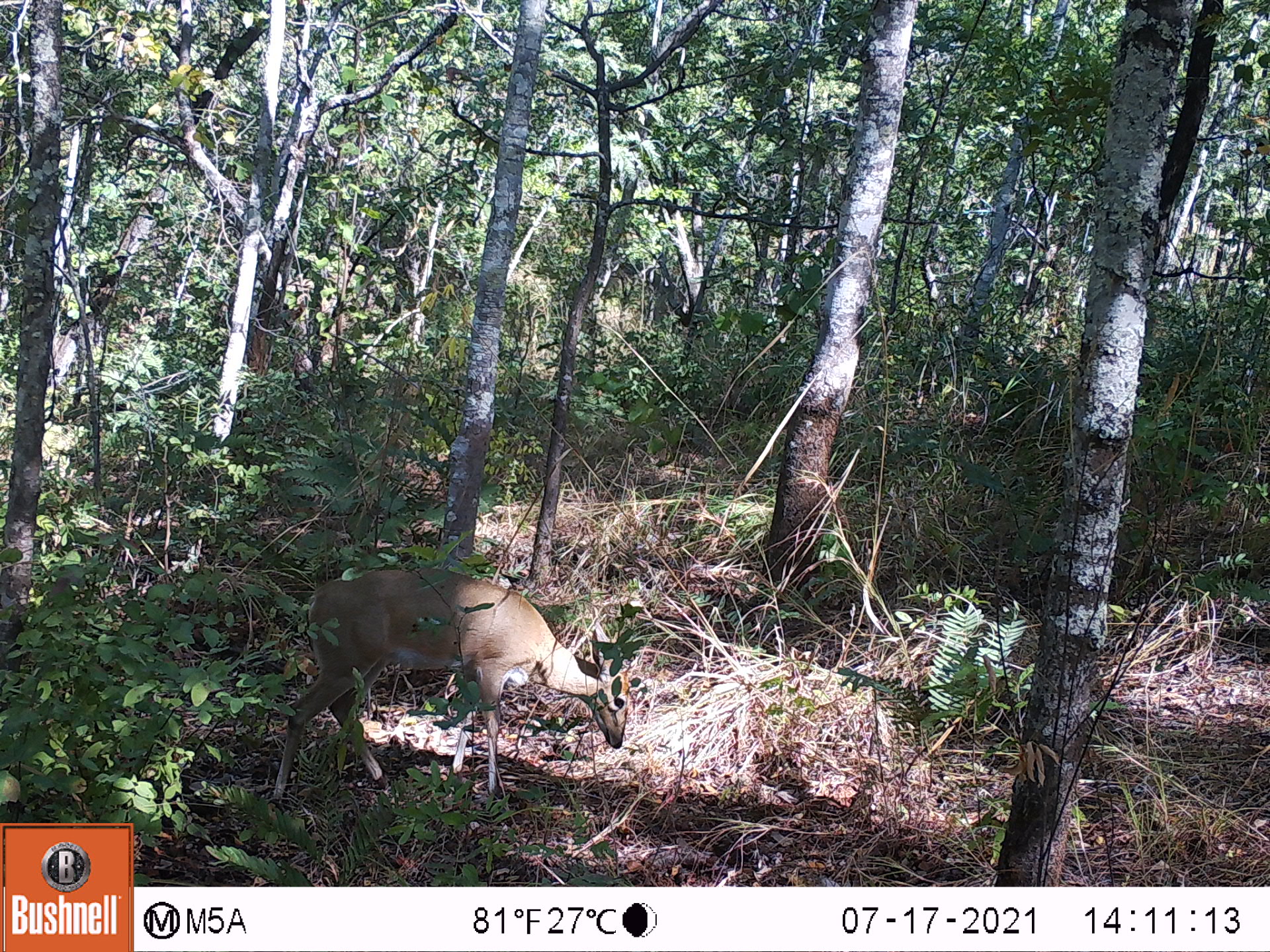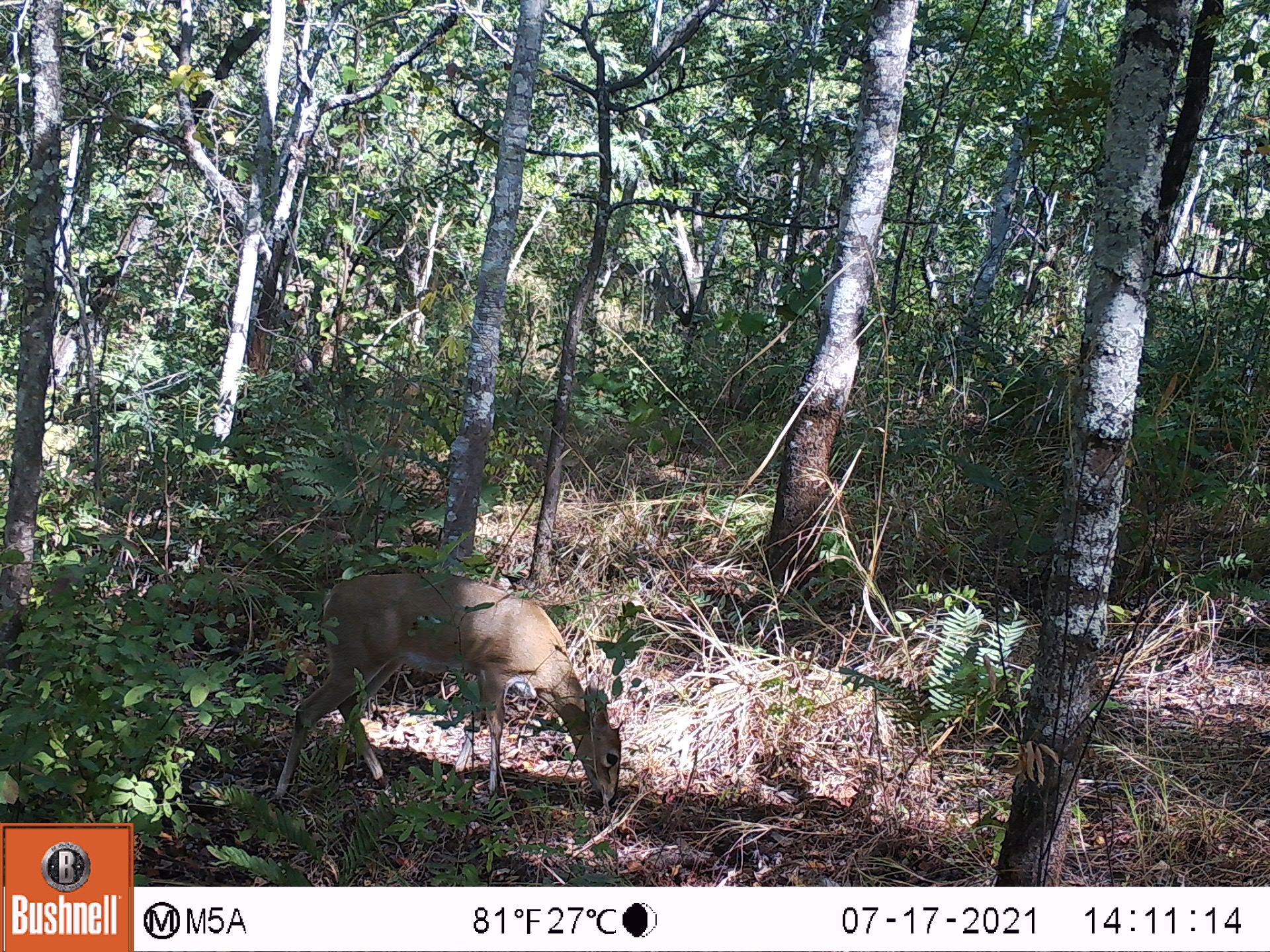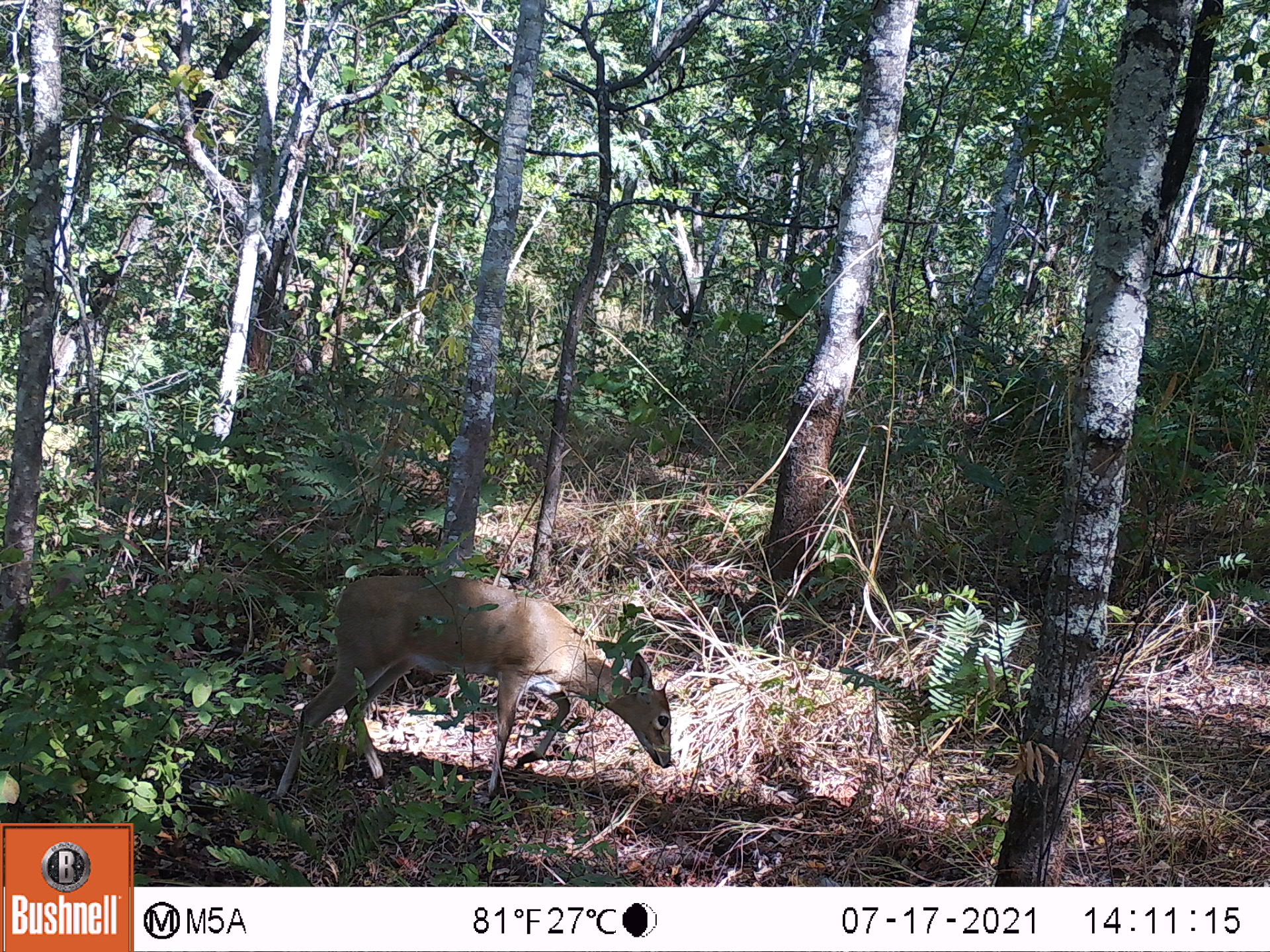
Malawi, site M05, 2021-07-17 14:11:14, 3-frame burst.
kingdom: Animalia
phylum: Chordata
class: Mammalia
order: Artiodactyla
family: Bovidae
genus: Sylvicapra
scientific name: Sylvicapra grimmia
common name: common duiker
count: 1